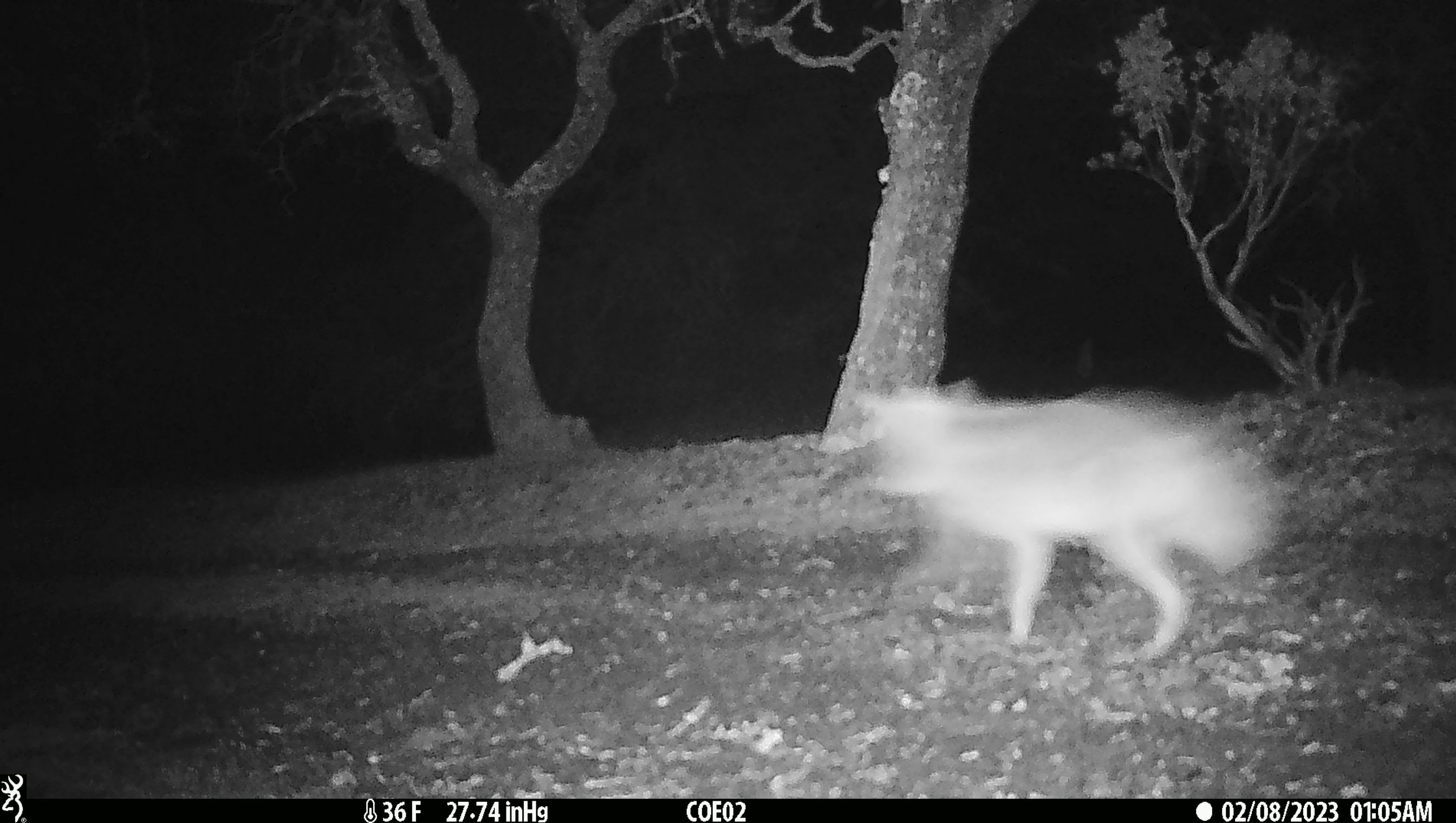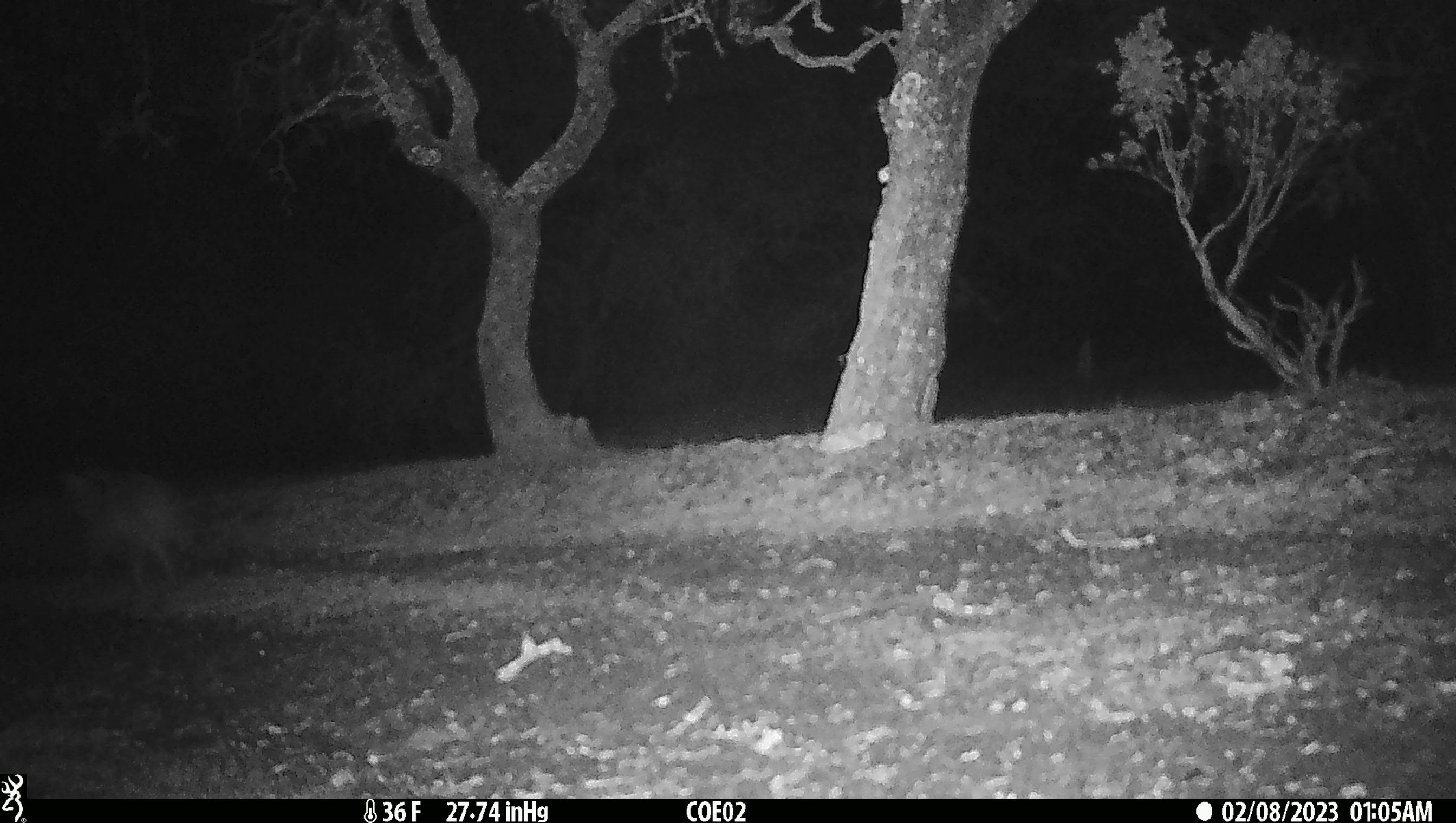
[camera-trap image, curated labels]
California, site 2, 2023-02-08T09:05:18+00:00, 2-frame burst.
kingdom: Animalia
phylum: Chordata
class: Mammalia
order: Carnivora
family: Canidae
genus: Canis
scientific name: Canis latrans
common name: coyote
Coyote (Canis latrans).